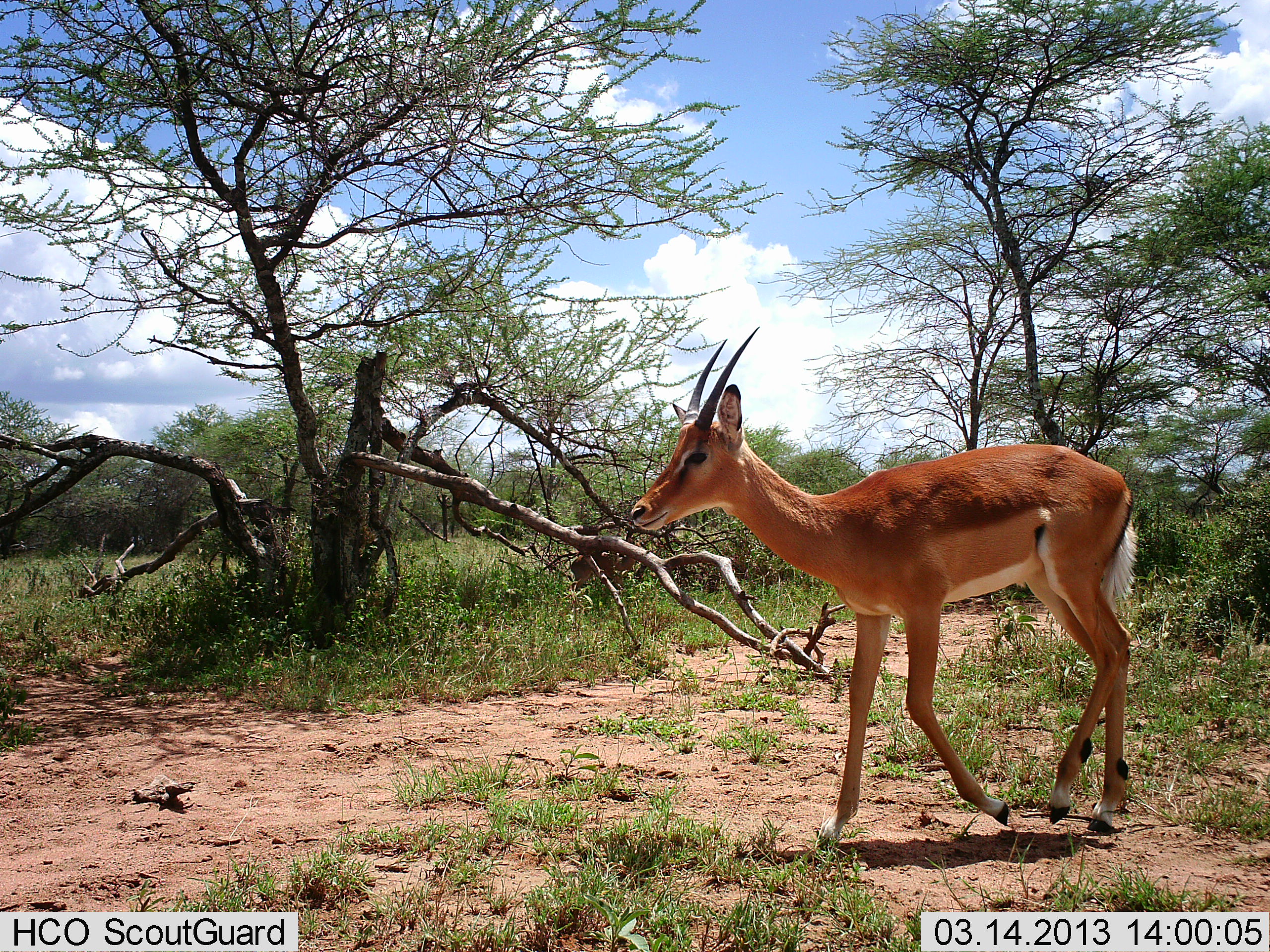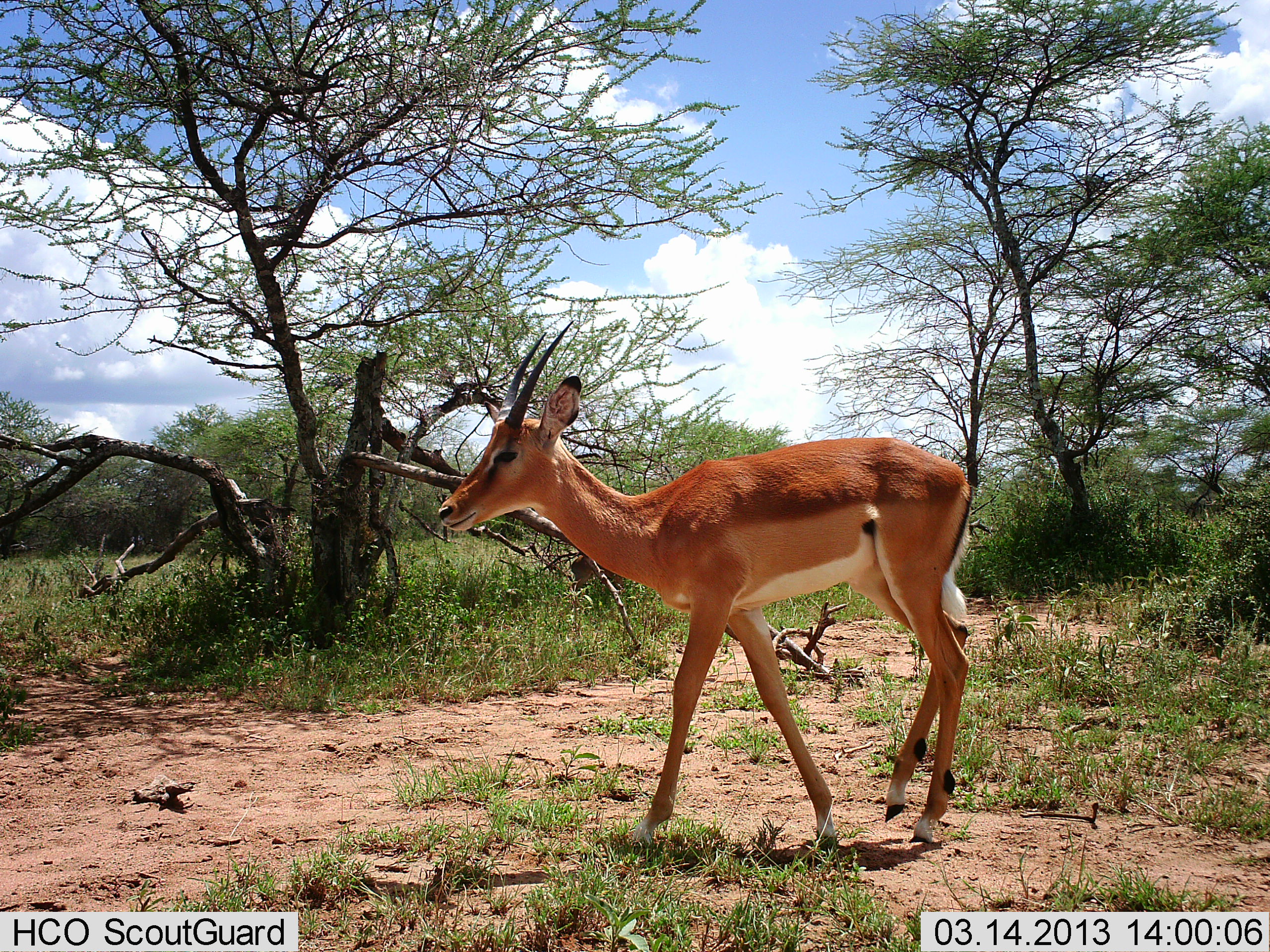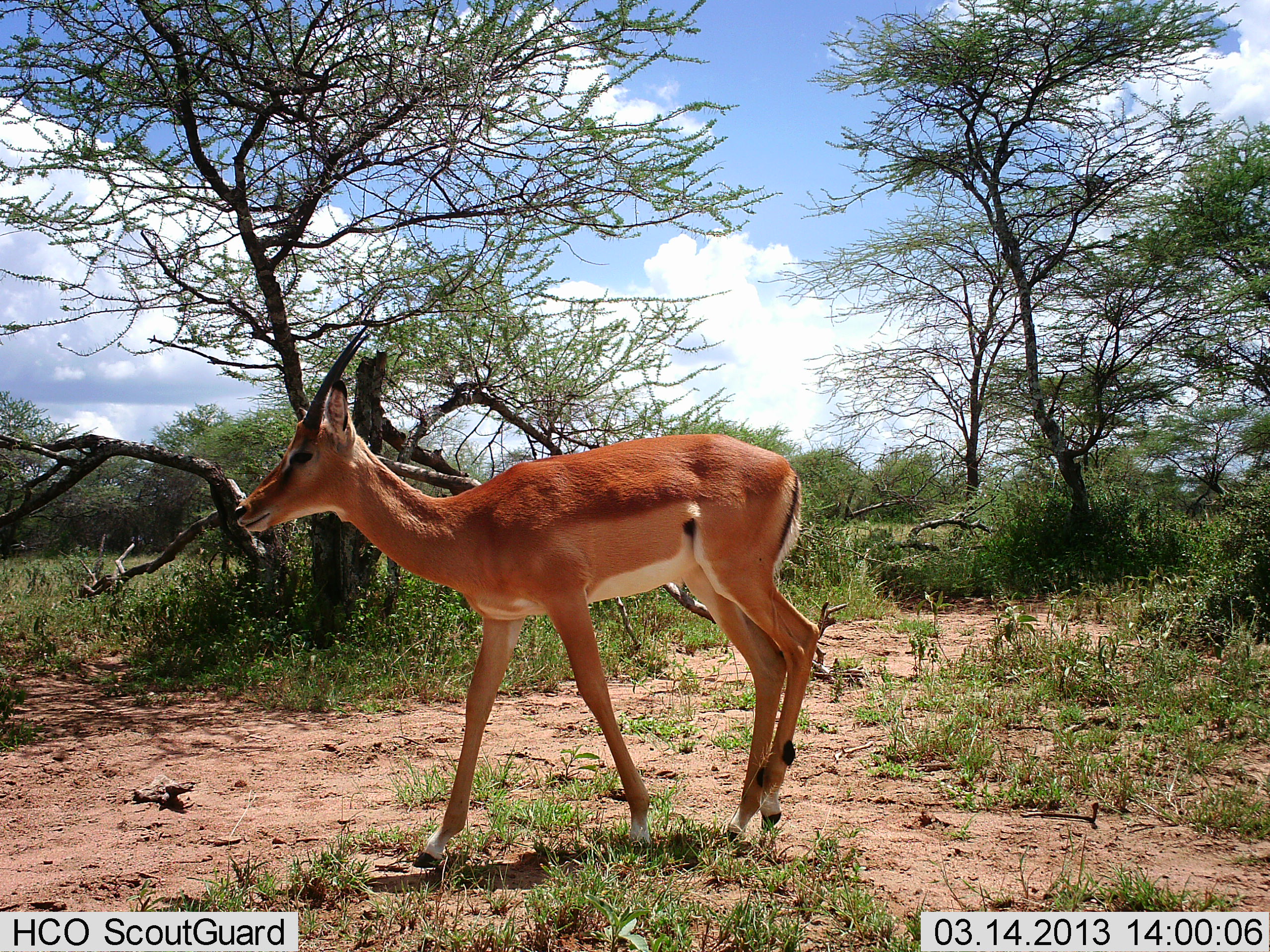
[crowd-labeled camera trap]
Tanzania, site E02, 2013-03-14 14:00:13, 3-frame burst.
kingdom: Animalia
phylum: Chordata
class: Mammalia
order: Artiodactyla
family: Bovidae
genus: Nanger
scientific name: Nanger granti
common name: grant's gazelle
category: gazellegrants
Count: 1.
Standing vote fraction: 5%.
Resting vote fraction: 0%.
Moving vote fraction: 95%.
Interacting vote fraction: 0%.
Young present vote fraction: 0%.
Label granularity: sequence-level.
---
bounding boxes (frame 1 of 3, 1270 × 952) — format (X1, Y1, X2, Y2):
animal: (627, 323, 1142, 854)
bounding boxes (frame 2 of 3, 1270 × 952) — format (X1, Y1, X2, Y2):
animal: (436, 320, 977, 867)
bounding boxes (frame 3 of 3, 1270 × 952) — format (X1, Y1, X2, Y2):
animal: (230, 319, 819, 870)